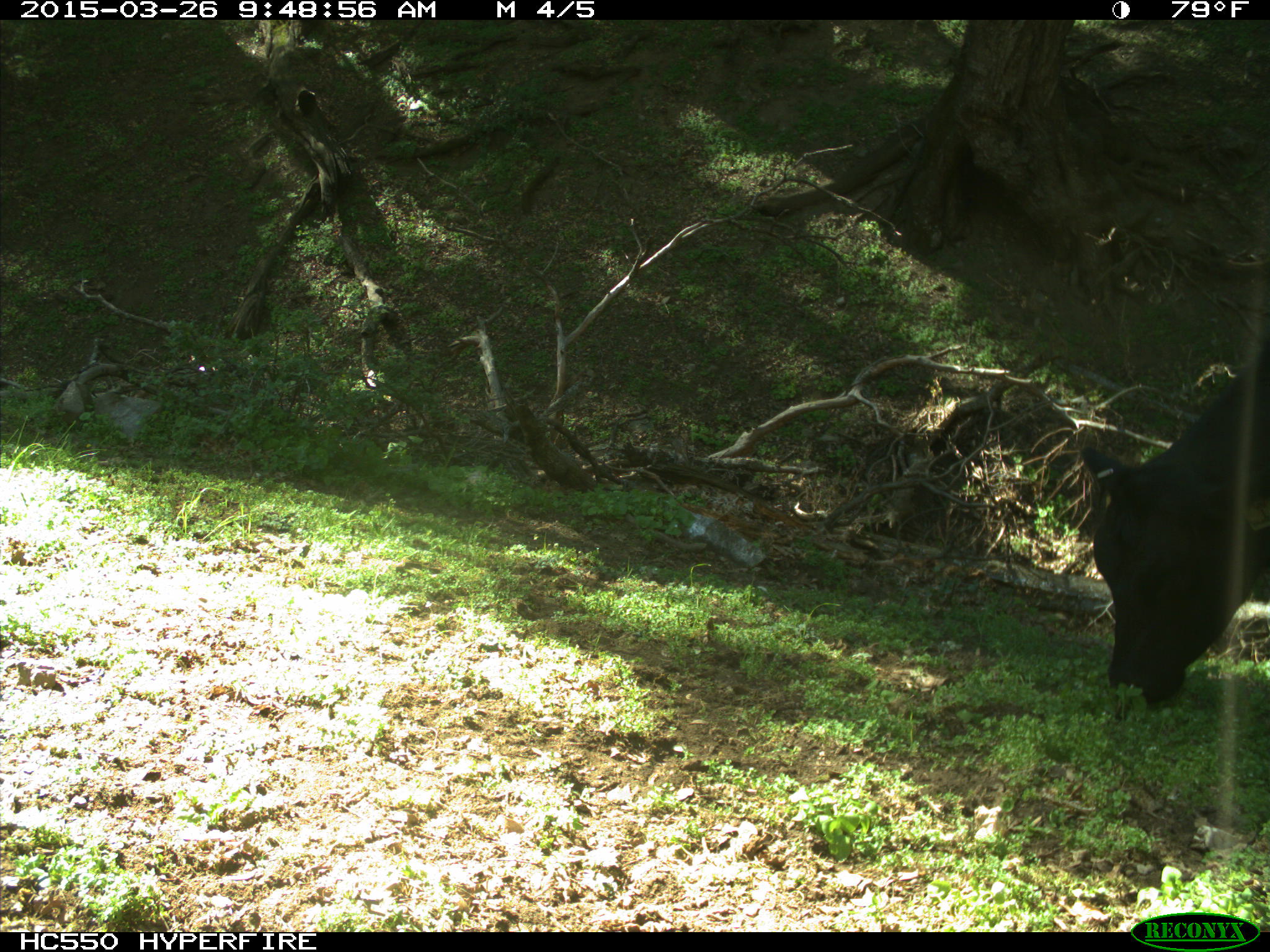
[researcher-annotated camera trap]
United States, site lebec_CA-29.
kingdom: Animalia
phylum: Chordata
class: Mammalia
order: Artiodactyla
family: Bovidae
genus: Bos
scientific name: Bos taurus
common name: domestic cow